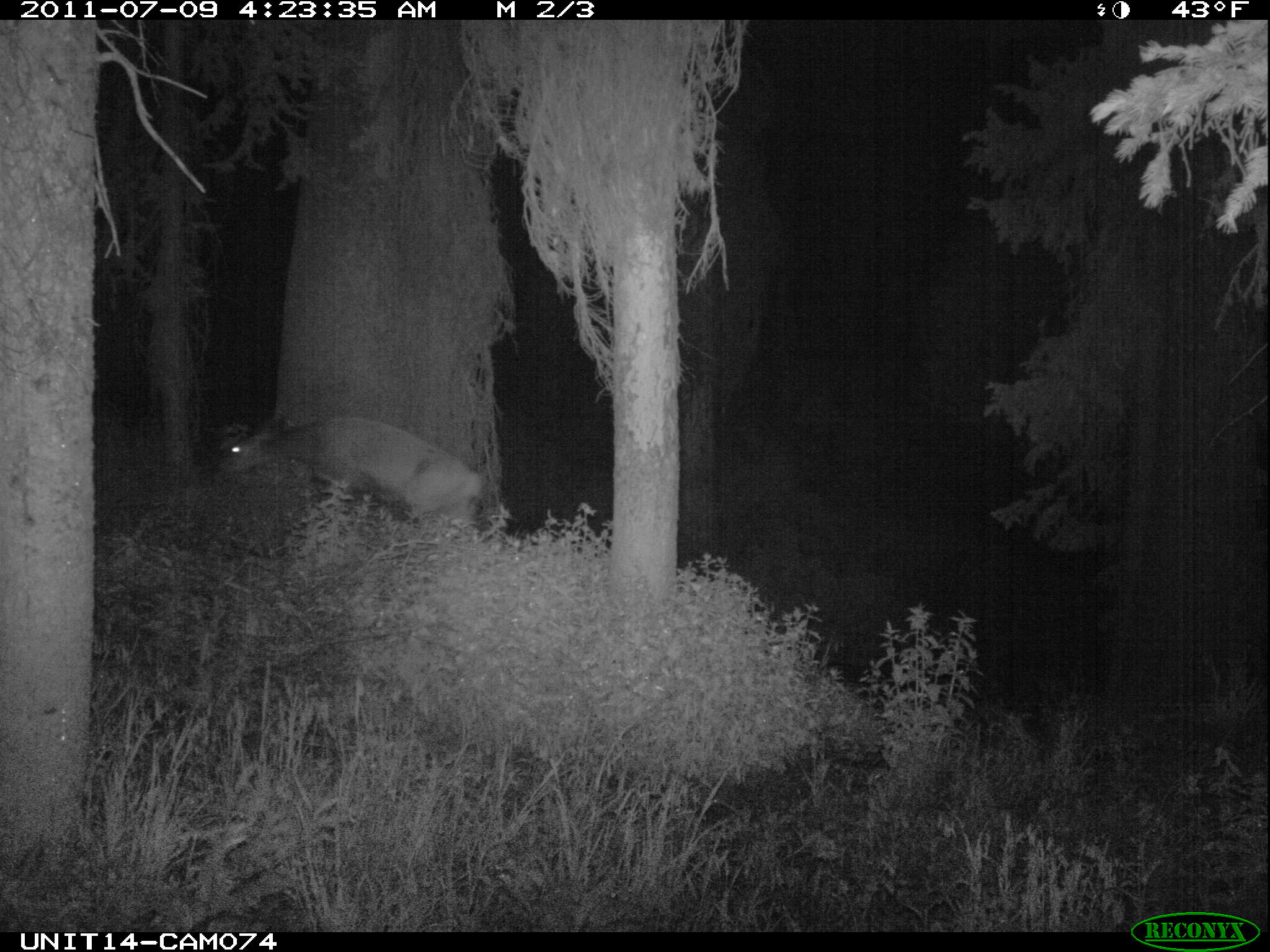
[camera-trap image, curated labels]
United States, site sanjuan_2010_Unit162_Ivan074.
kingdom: Animalia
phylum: Chordata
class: Mammalia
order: Artiodactyla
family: Cervidae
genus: Odocoileus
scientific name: Odocoileus hemionus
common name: mule deer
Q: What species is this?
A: Odocoileus hemionus (mule deer).